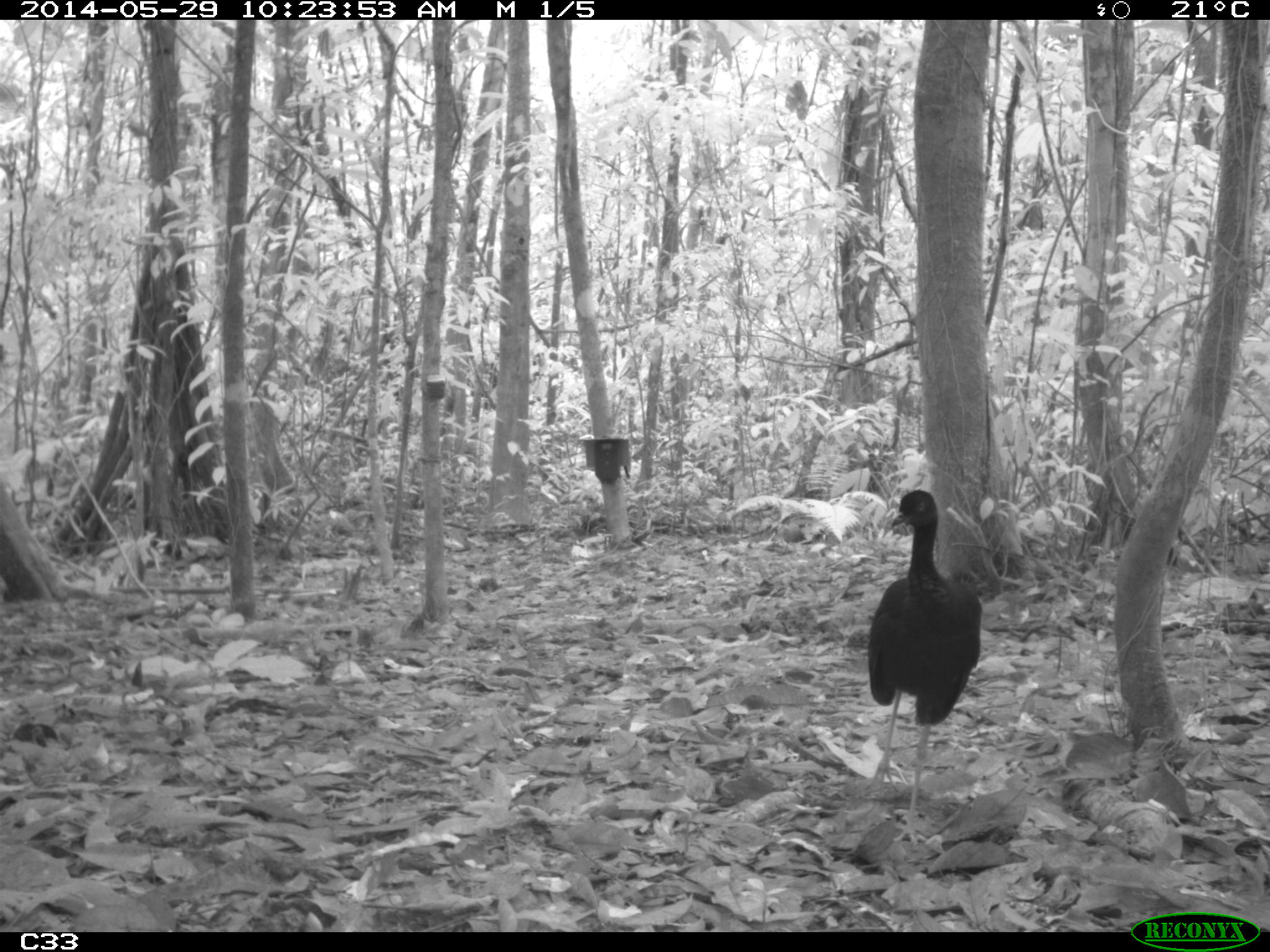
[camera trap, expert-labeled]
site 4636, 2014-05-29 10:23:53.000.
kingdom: Animalia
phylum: Chordata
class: Aves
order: Gruiformes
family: Psophiidae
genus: Psophia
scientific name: Psophia crepitans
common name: gray-winged trumpeter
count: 5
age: adult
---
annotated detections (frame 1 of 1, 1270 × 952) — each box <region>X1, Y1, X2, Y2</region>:
psophia crepitans: <region>864, 489, 984, 845</region>